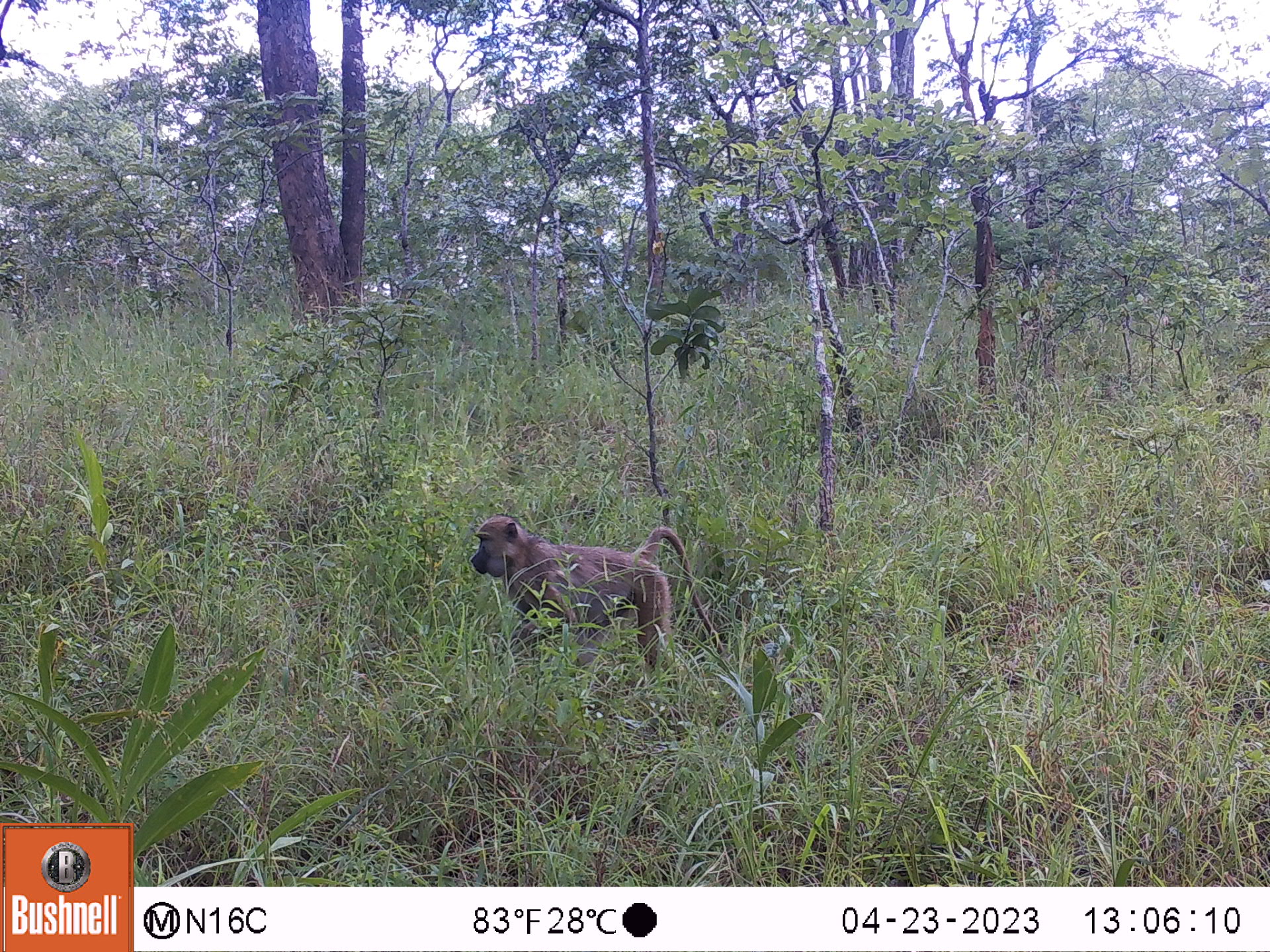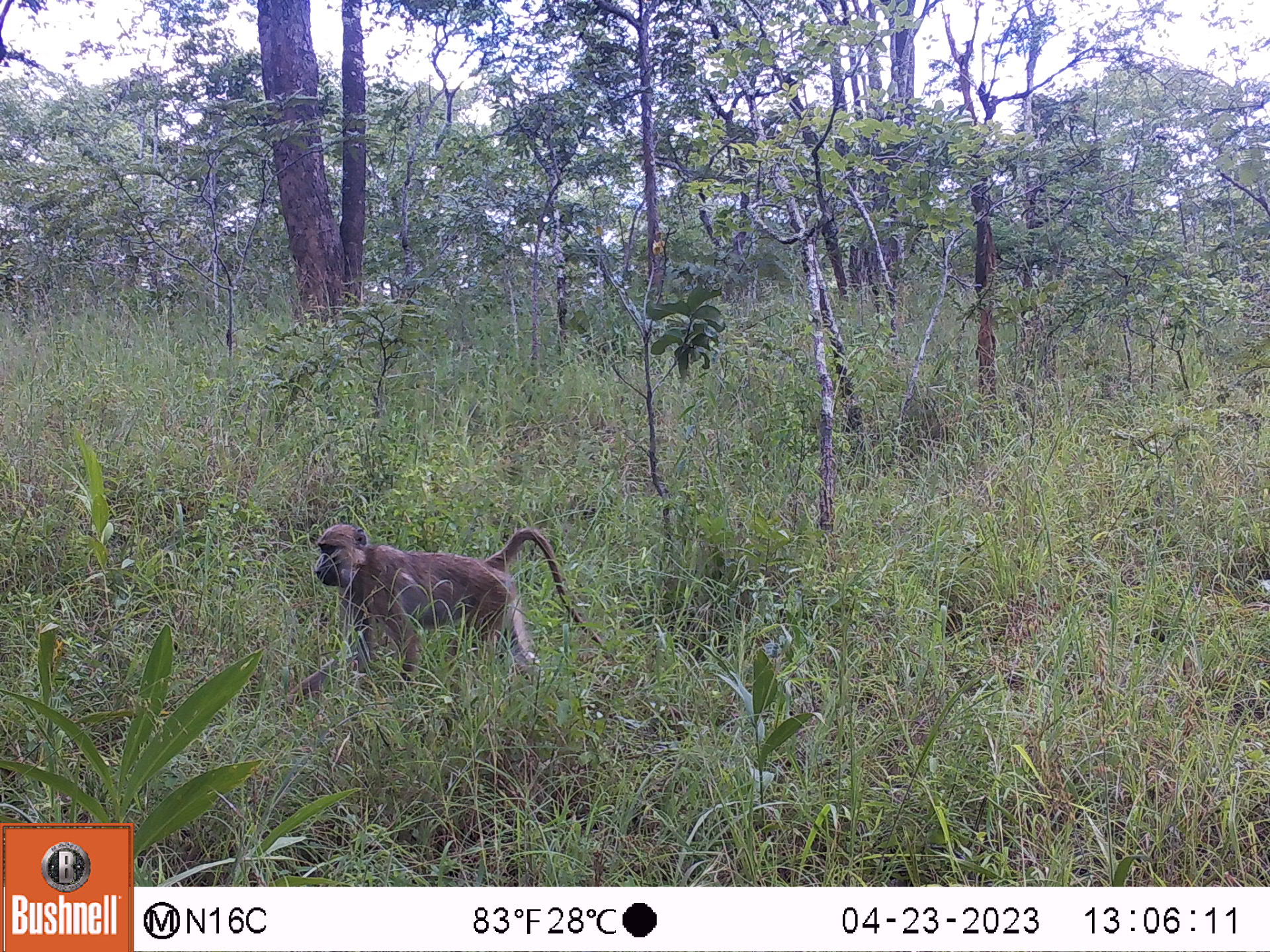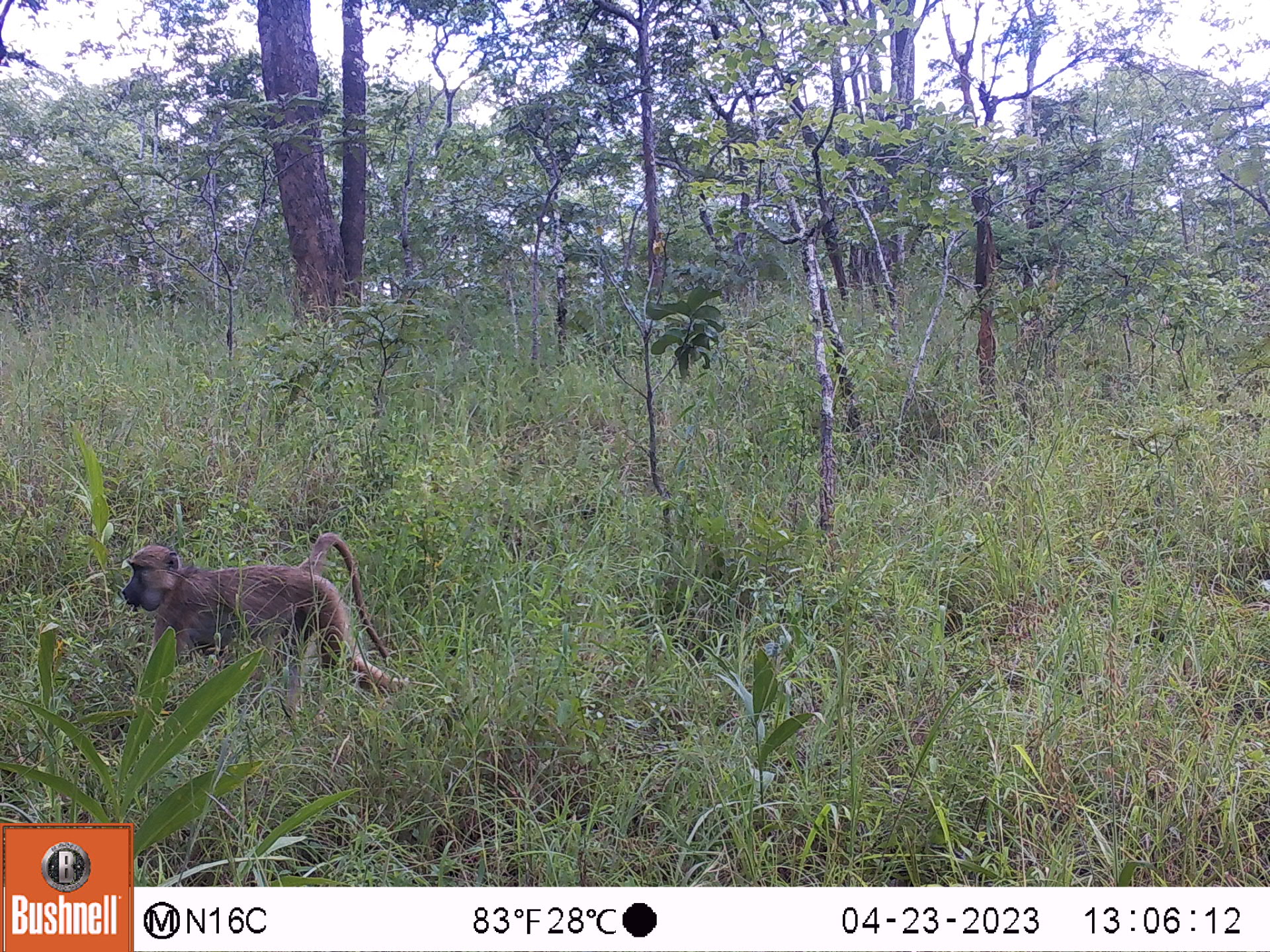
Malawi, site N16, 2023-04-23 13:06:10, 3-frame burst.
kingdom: Animalia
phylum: Chordata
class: Mammalia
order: Primates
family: Cercopithecidae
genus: Papio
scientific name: Papio cynocephalus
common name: yellow baboon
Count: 1.